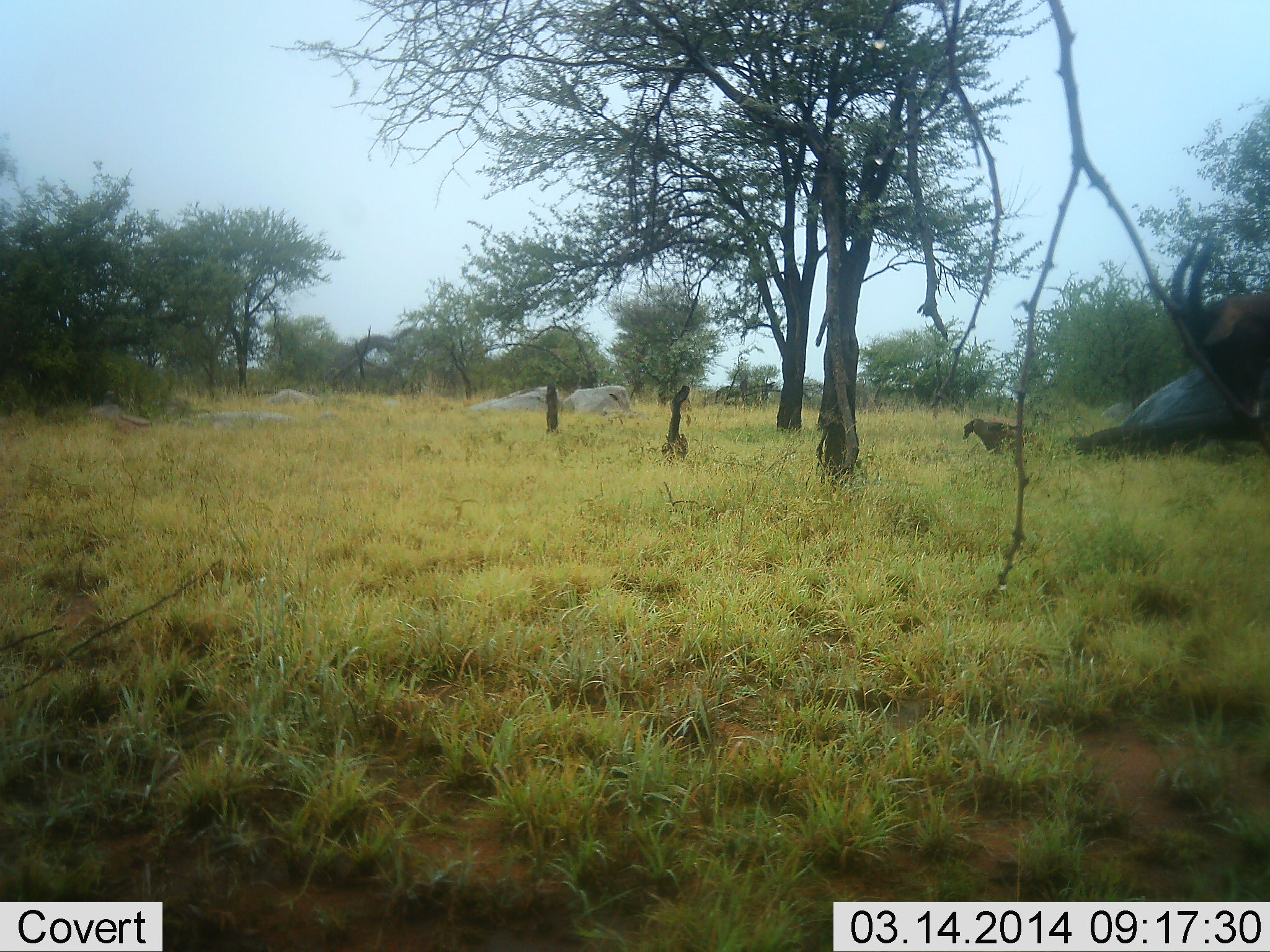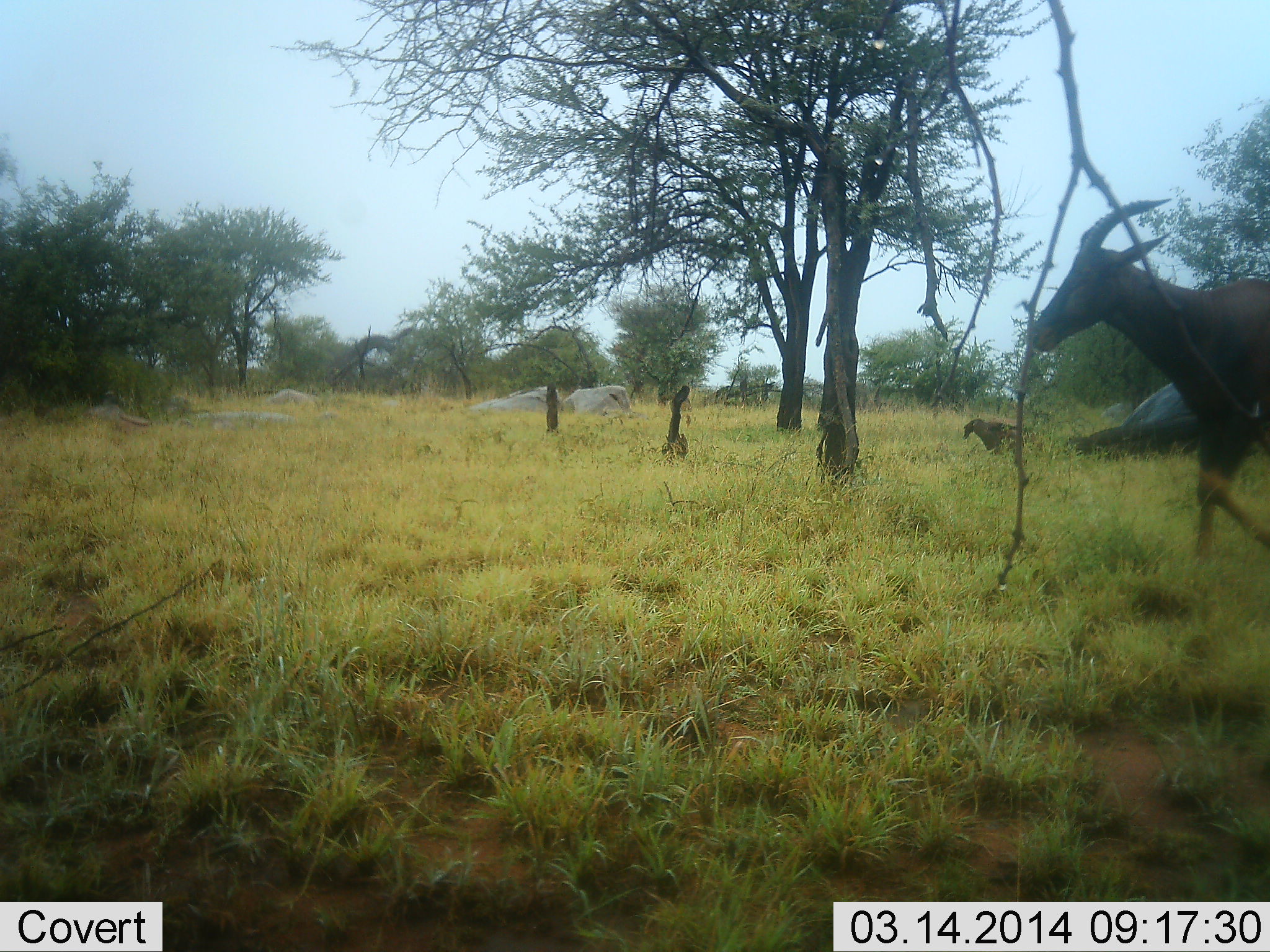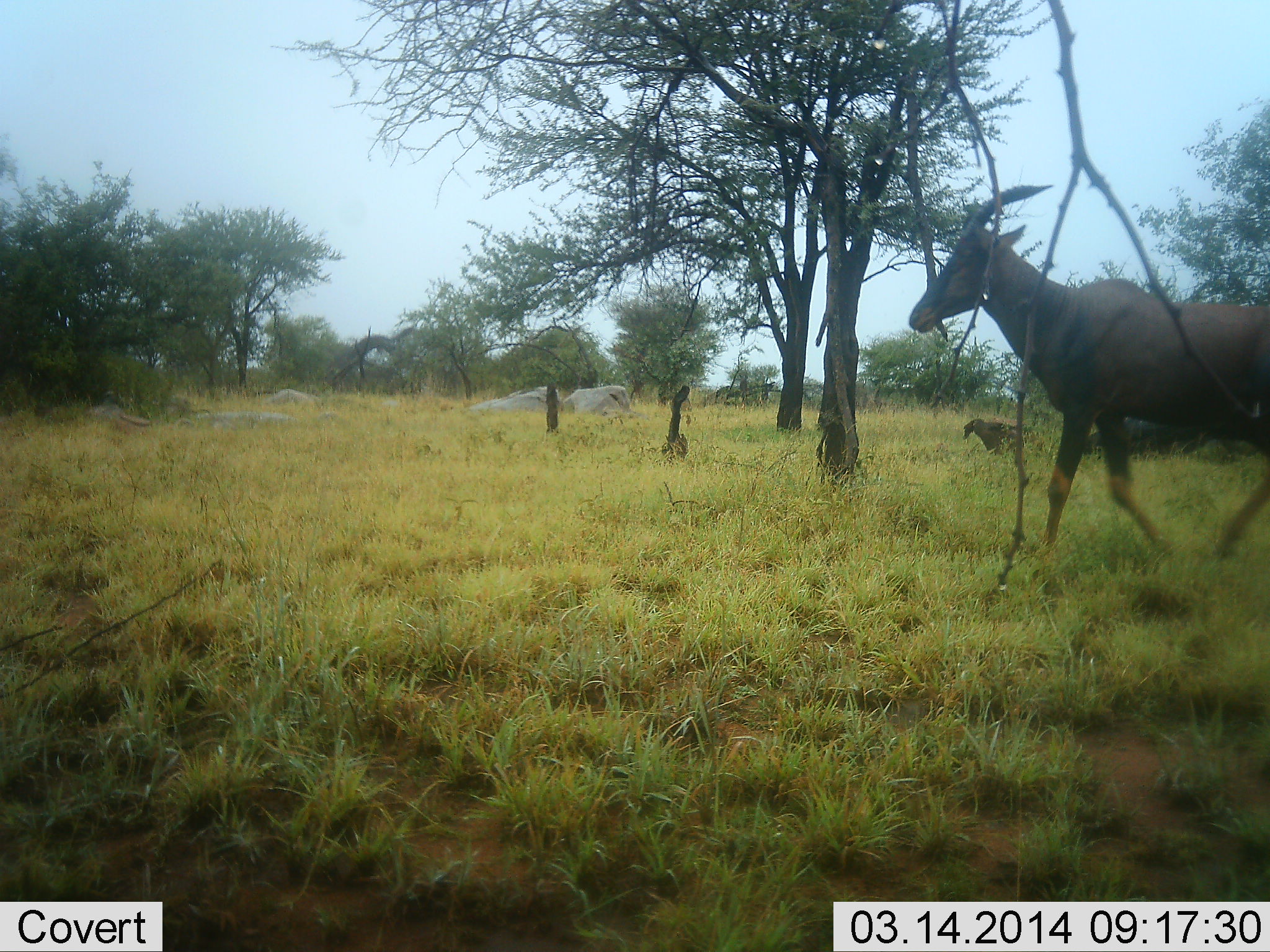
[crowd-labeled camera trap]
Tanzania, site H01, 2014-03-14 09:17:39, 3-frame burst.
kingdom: Animalia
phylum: Chordata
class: Mammalia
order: Artiodactyla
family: Bovidae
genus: Damaliscus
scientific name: Damaliscus lunatus jimela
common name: topi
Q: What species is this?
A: Topi (Damaliscus lunatus jimela).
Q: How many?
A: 1.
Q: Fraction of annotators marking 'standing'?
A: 0%.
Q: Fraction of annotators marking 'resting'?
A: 0%.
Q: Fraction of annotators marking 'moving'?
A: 100%.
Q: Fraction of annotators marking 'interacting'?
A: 0%.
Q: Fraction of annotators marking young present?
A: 0%.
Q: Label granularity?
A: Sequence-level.